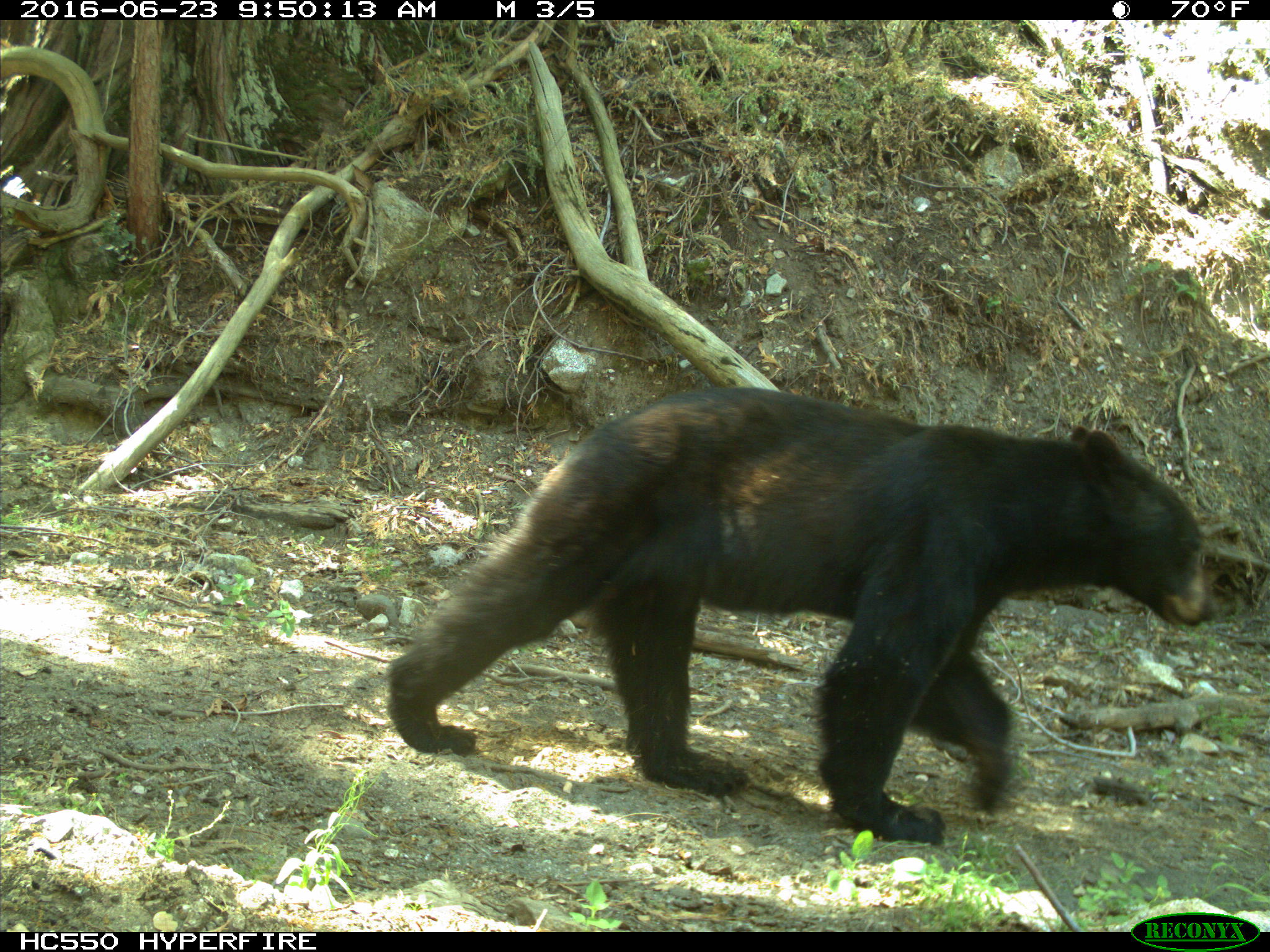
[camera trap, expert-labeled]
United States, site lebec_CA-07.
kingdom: Animalia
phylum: Chordata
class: Mammalia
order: Carnivora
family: Ursidae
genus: Ursus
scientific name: Ursus americanus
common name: american black bear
Ursus americanus (american black bear).